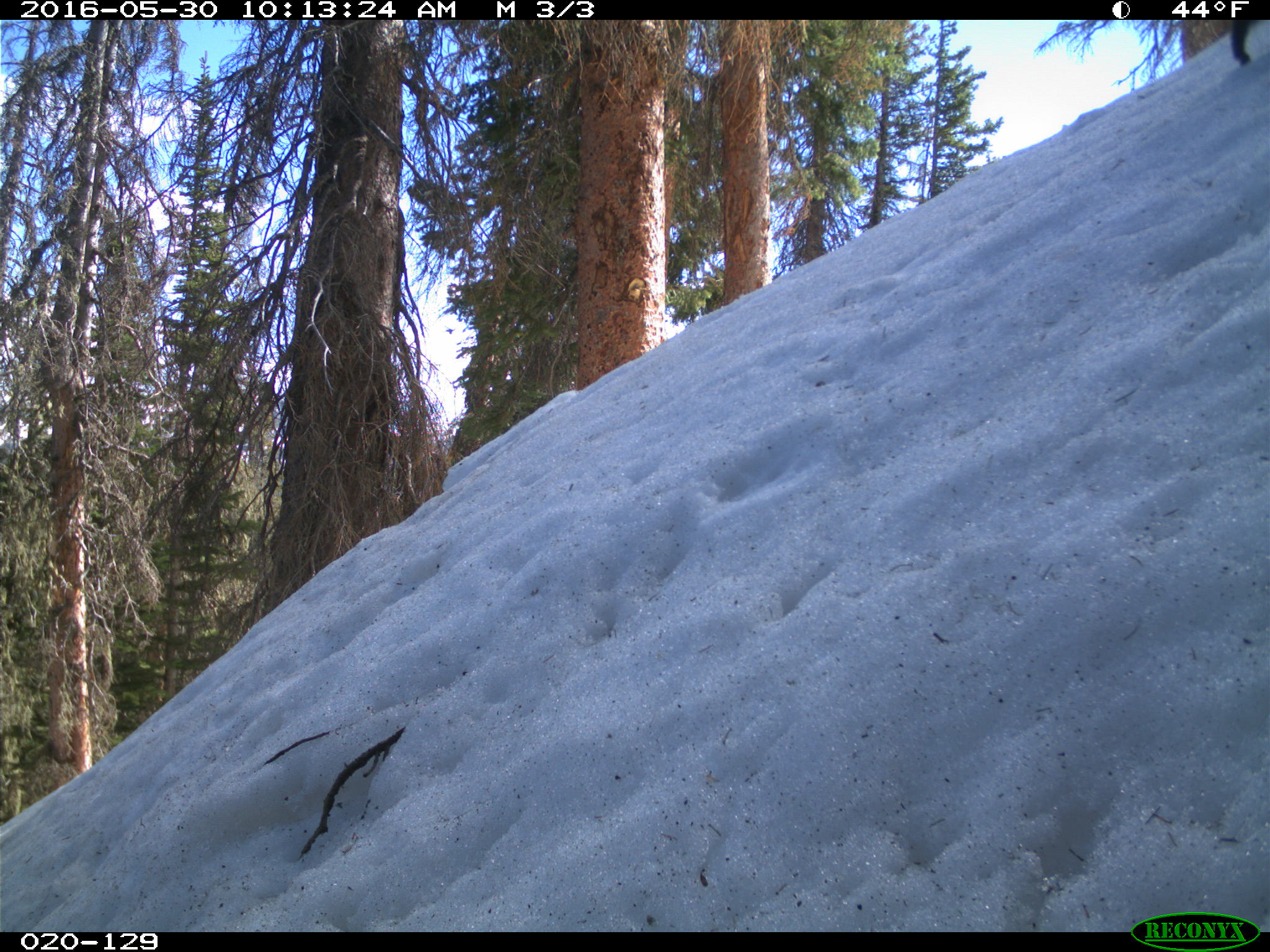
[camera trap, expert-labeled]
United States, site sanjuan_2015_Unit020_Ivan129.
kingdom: Animalia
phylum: Chordata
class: Mammalia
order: Rodentia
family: Sciuridae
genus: Marmota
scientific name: Marmota flaviventris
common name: yellow-bellied marmot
Marmota flaviventris (yellow-bellied marmot).